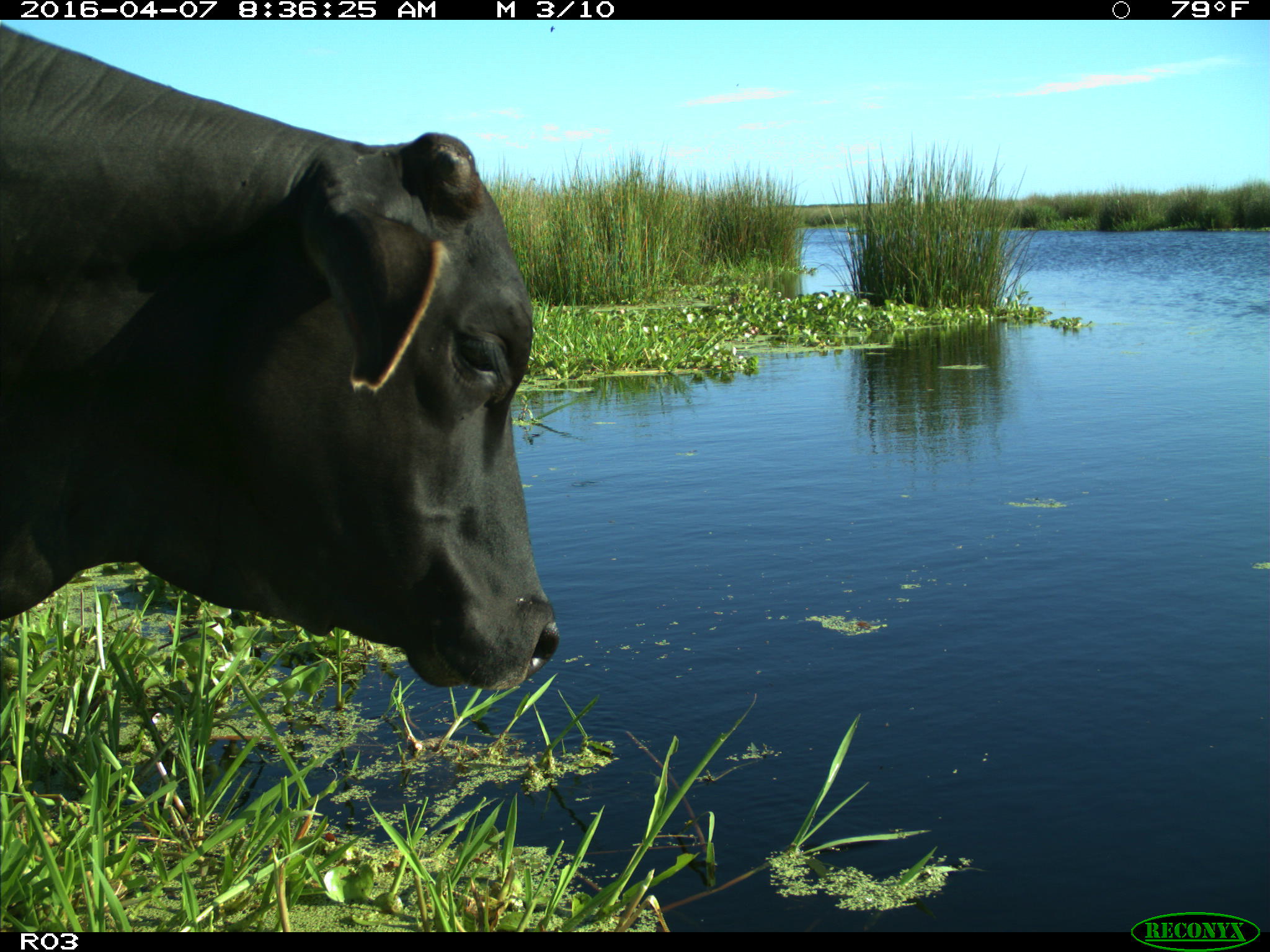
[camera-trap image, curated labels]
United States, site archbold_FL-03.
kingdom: Animalia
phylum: Chordata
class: Mammalia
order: Artiodactyla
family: Bovidae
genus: Bos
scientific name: Bos taurus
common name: domestic cow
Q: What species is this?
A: Bos taurus (domestic cow).